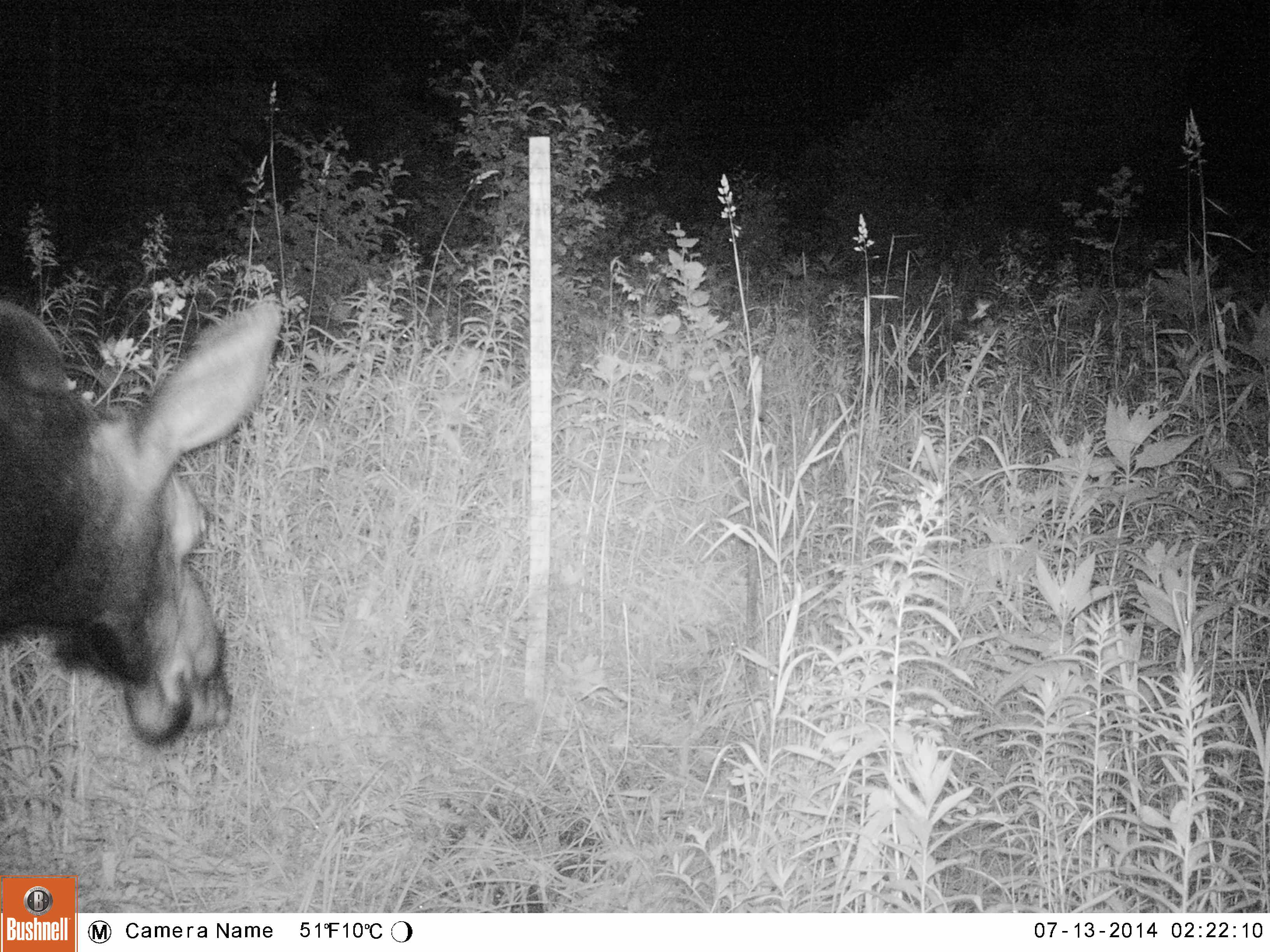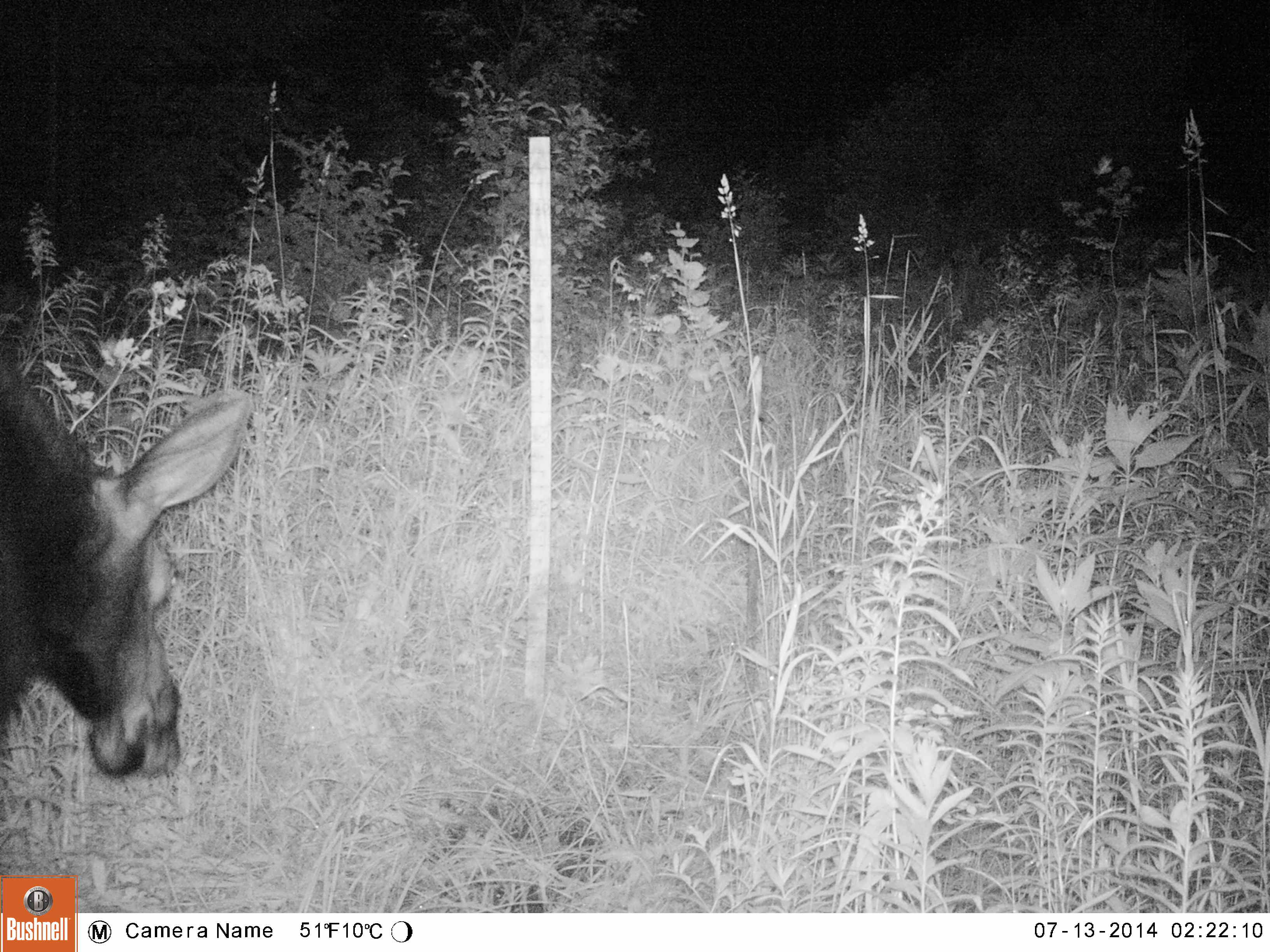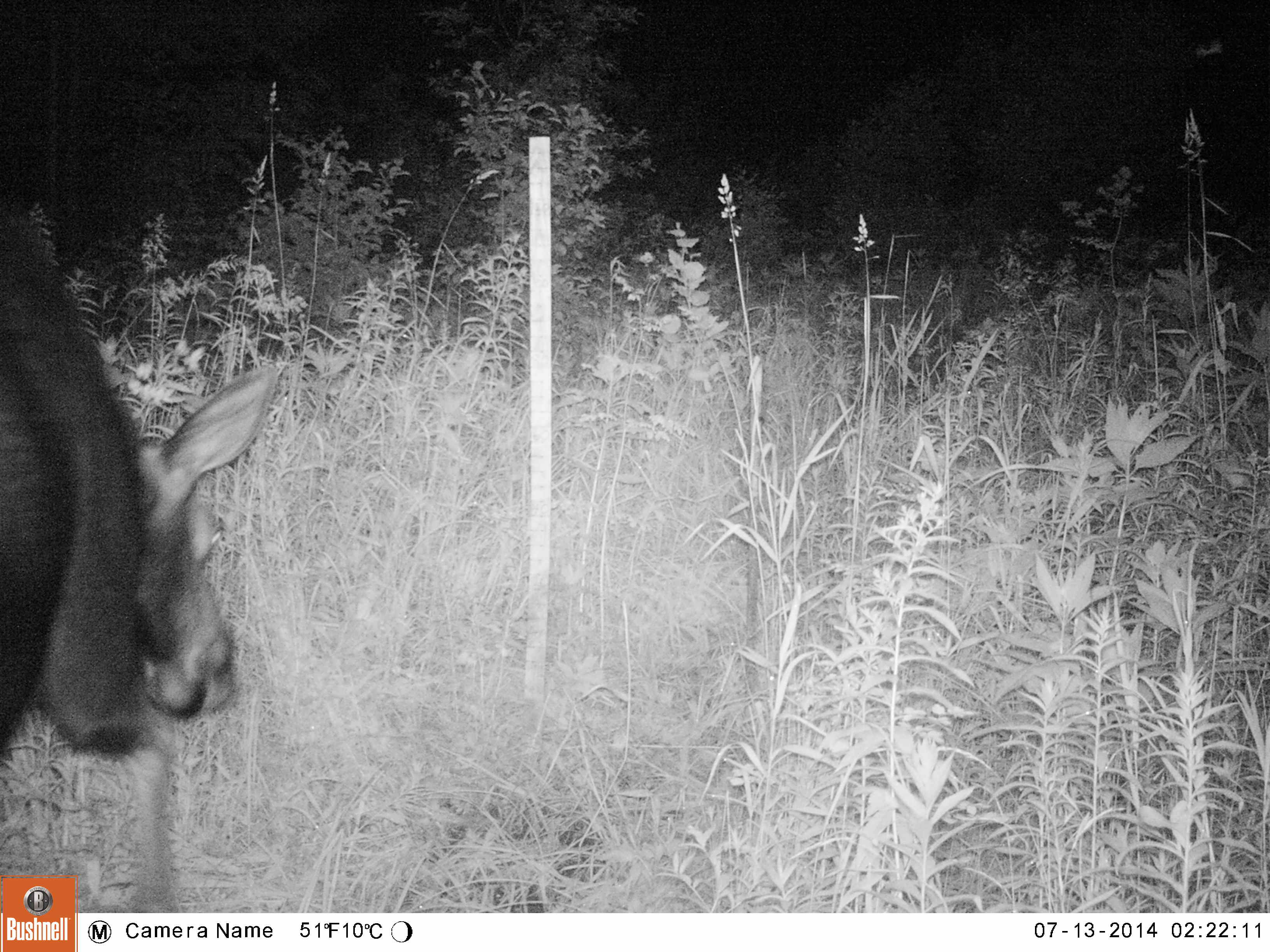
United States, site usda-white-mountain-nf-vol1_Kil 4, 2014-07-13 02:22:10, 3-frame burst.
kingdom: Animalia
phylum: Chordata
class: Mammalia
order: Artiodactyla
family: Cervidae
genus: Alces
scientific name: Alces alces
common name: moose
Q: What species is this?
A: Moose (Alces alces).